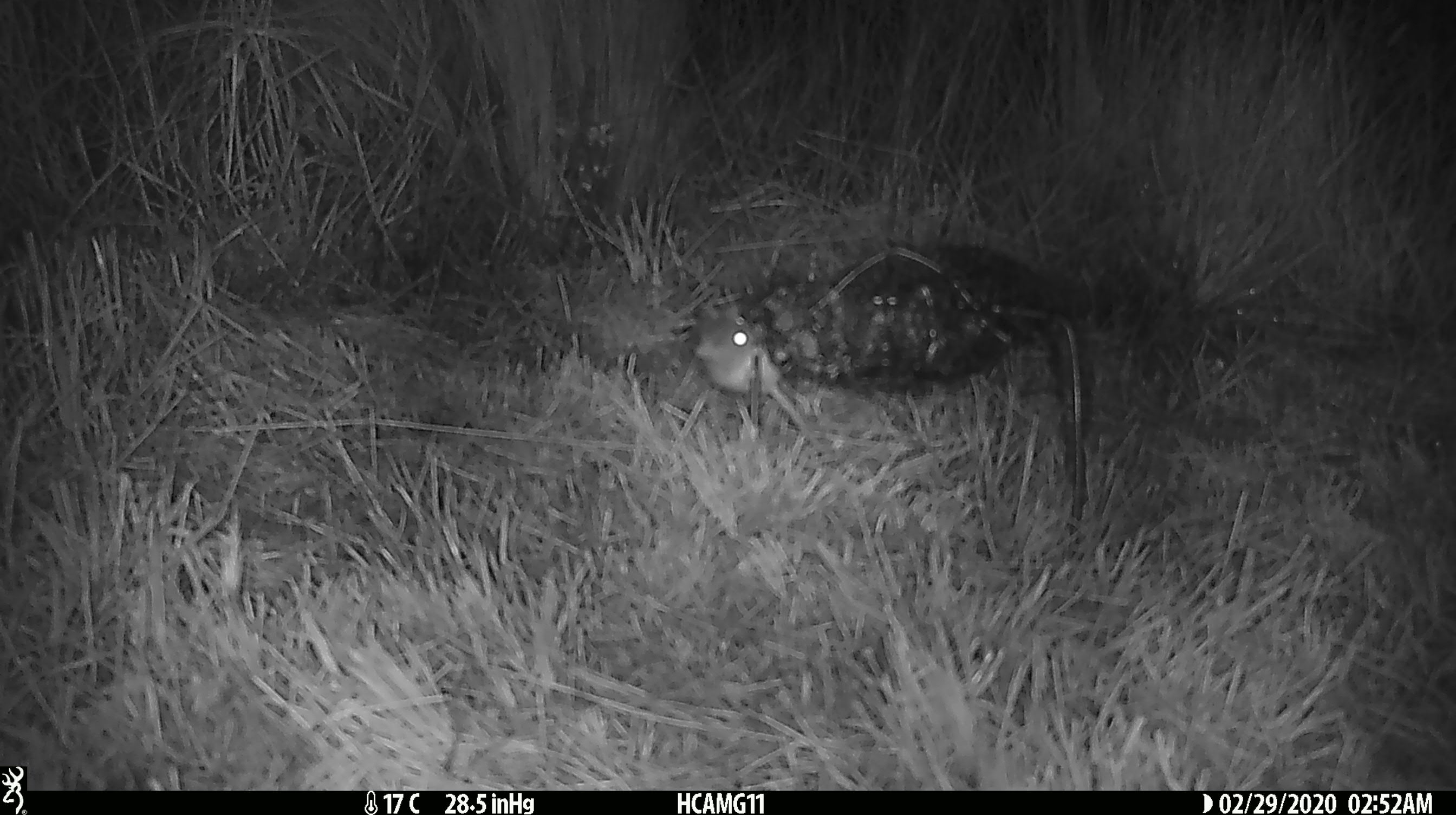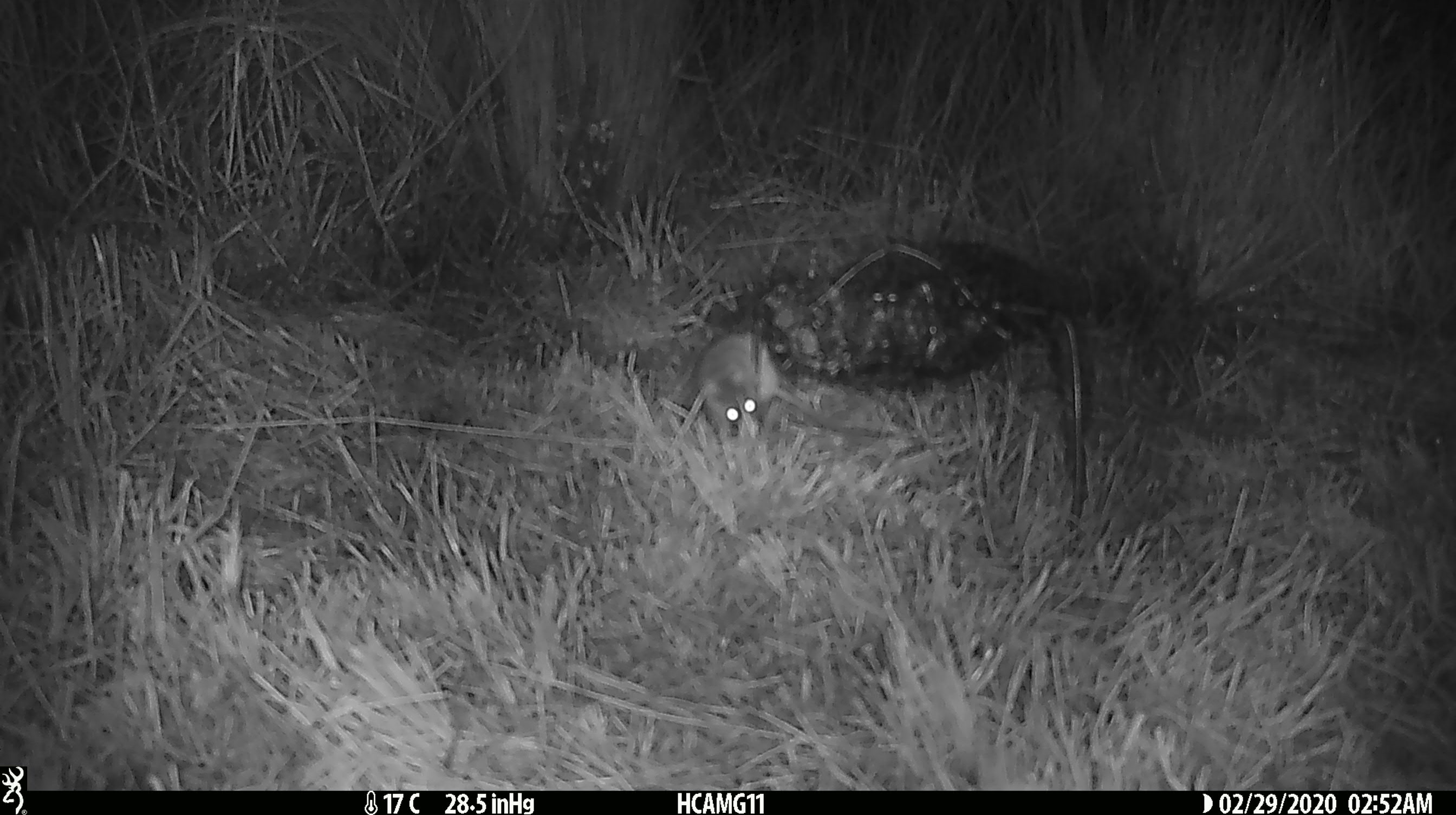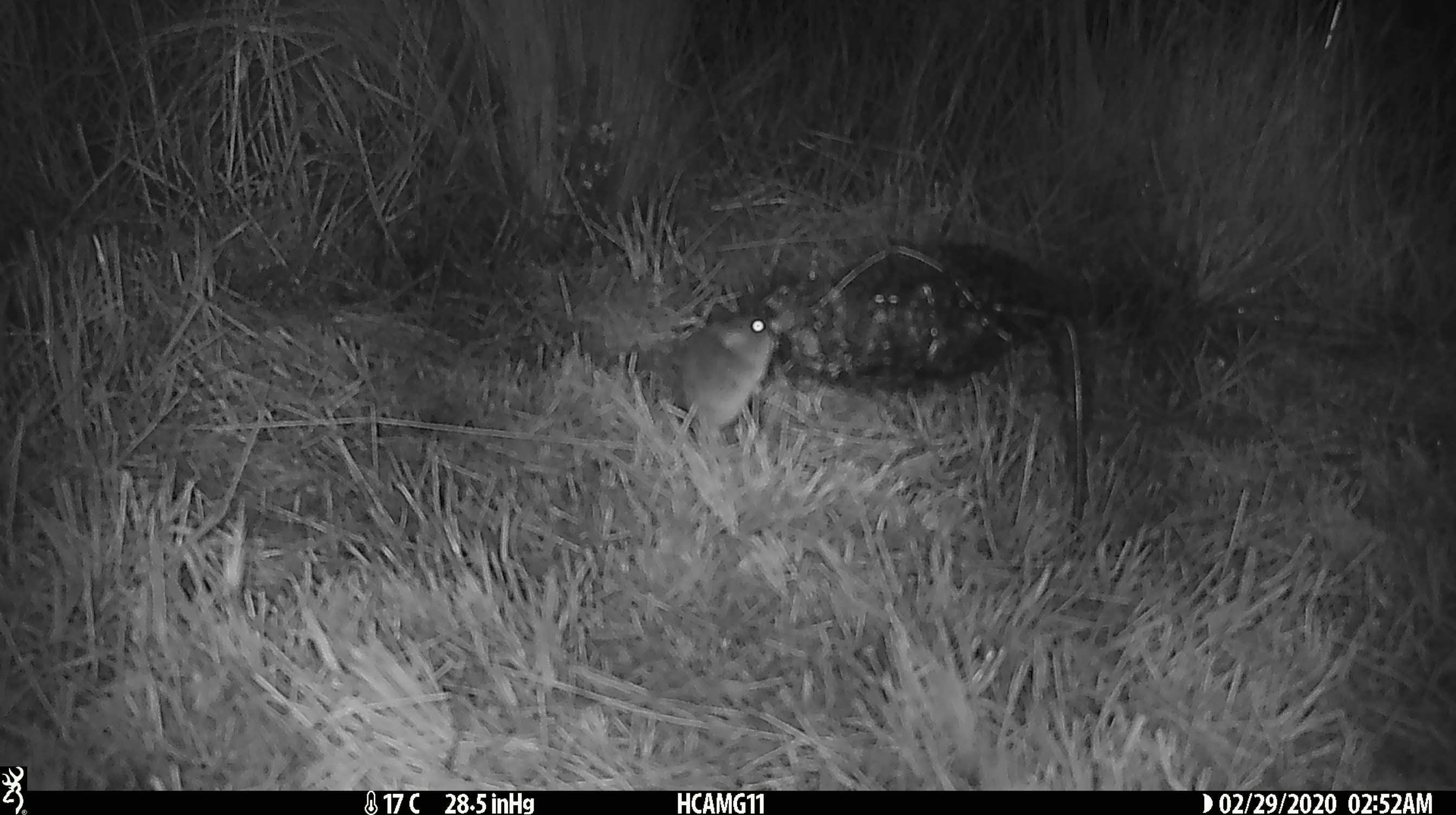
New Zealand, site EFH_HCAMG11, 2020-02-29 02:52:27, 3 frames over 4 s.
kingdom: Animalia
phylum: Chordata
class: Mammalia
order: Rodentia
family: Muridae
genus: Mus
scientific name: Mus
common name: mouse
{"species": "mouse (Mus)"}